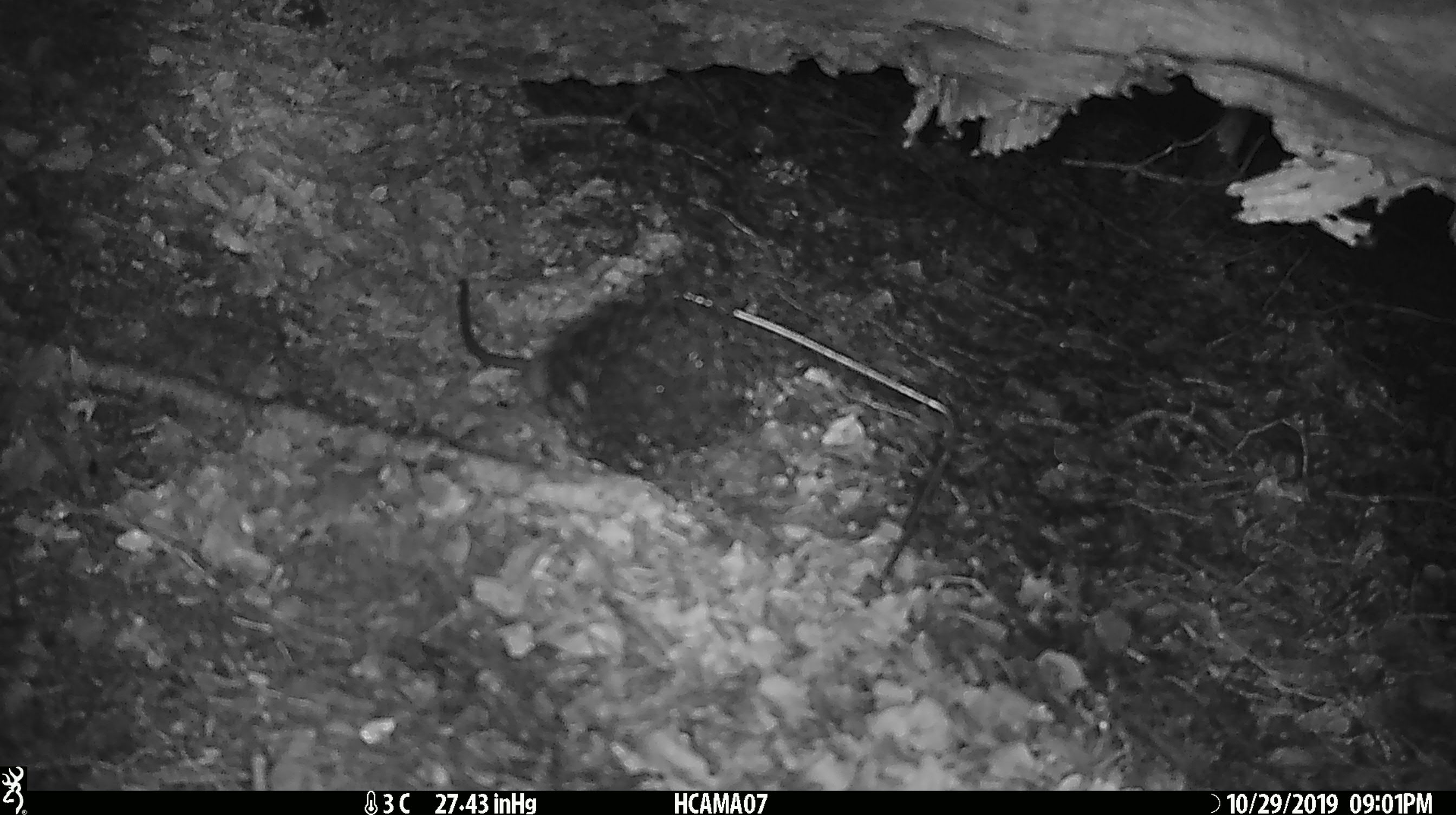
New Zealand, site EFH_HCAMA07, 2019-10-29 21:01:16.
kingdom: Animalia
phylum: Chordata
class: Mammalia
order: Rodentia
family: Muridae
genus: Rattus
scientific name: Rattus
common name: rat